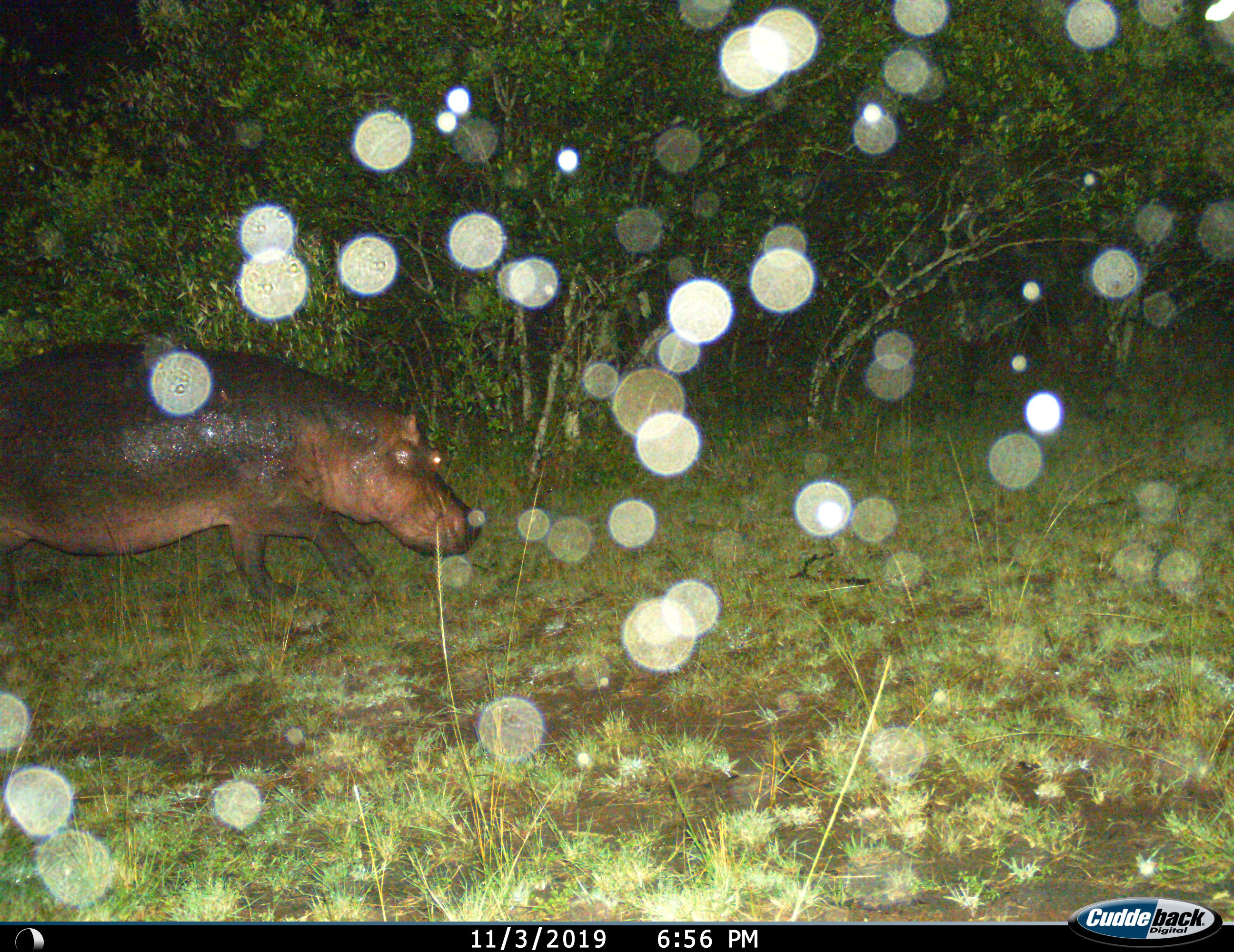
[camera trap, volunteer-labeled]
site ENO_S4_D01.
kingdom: Animalia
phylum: Chordata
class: Mammalia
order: Artiodactyla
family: Hippopotamidae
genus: Hippopotamus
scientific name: Hippopotamus amphibius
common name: hippopotamus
Hippopotamus (Hippopotamus amphibius), count 1. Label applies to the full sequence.